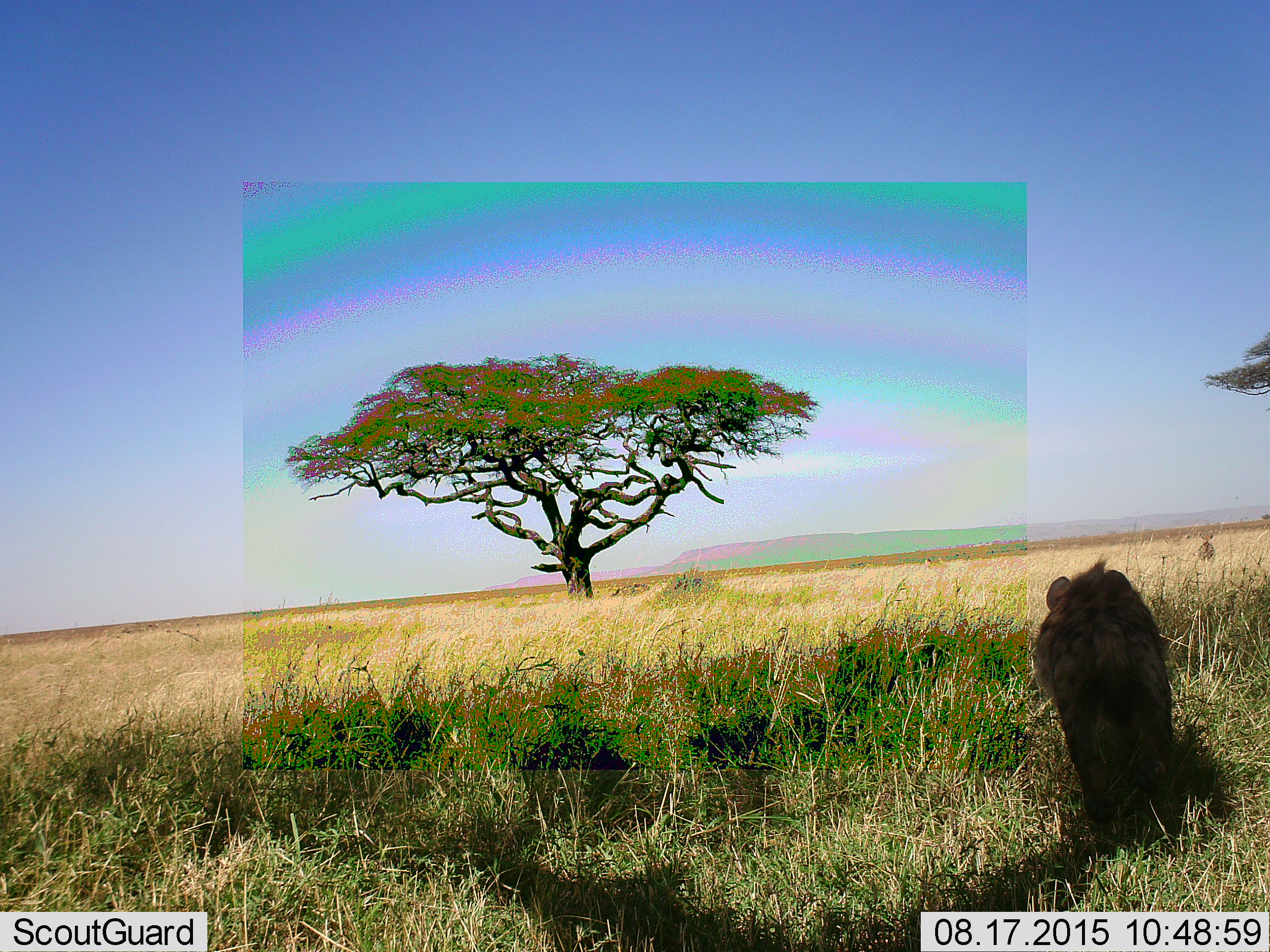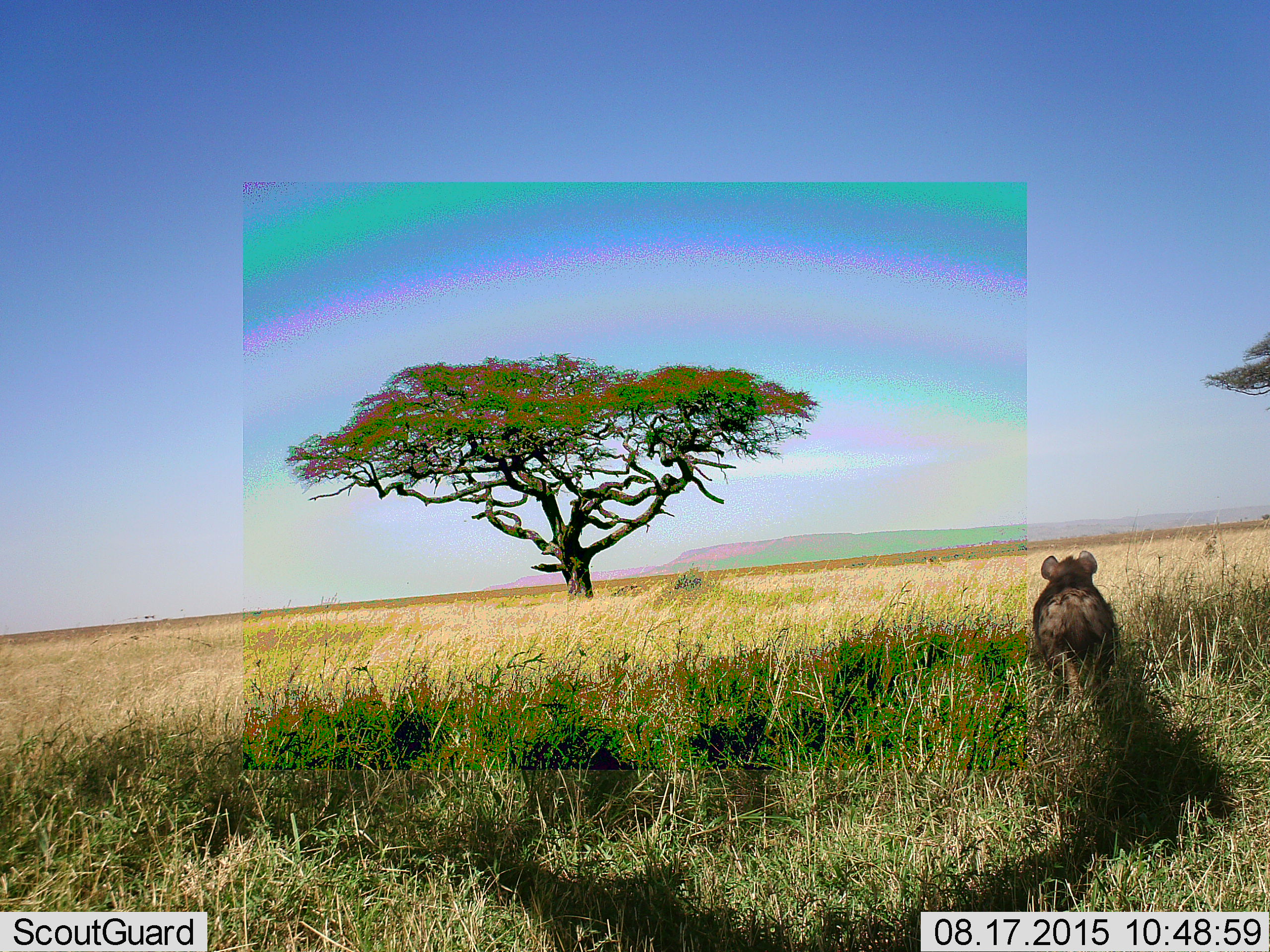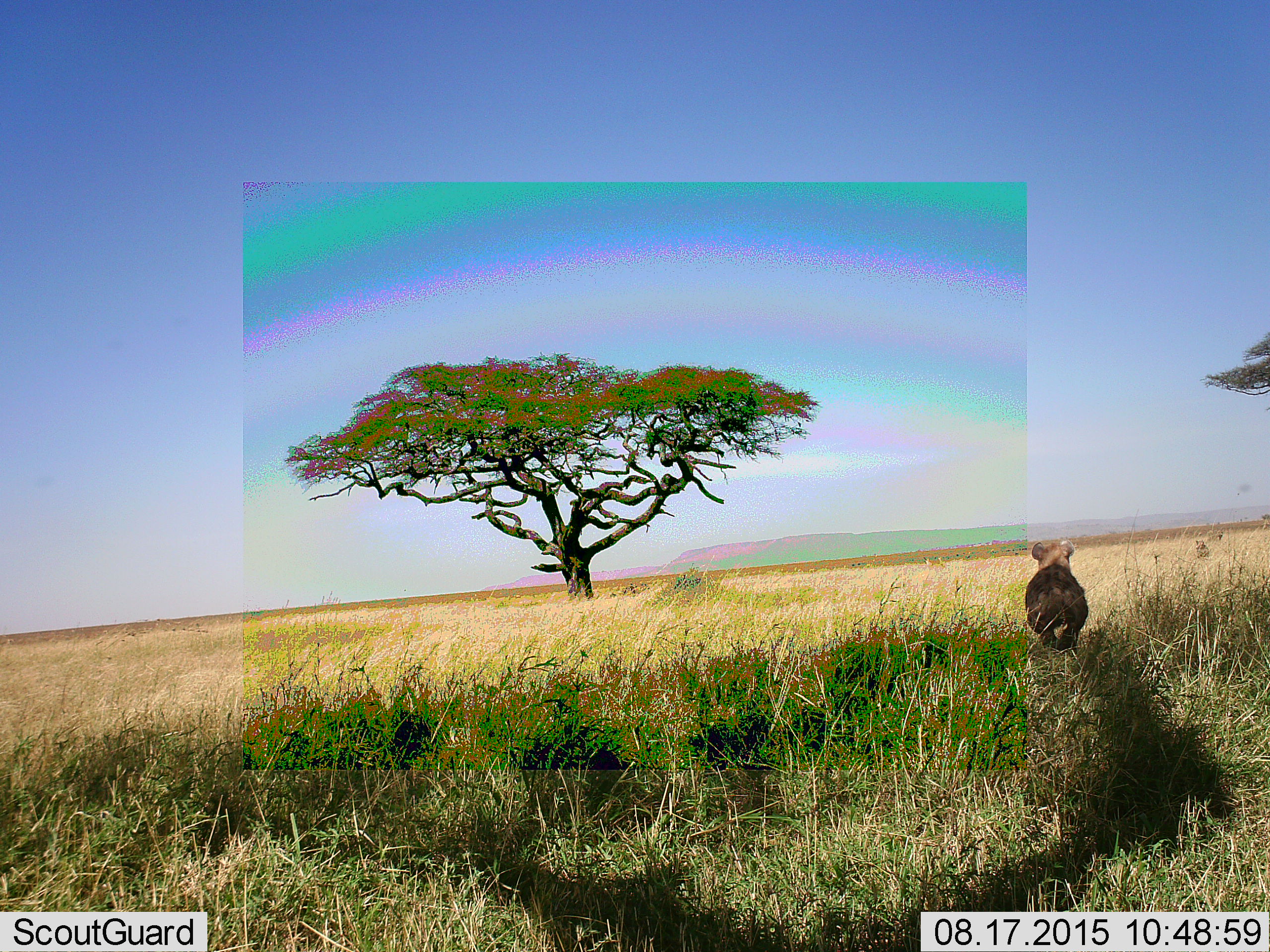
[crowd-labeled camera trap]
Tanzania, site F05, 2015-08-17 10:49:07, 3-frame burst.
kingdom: Animalia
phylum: Chordata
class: Mammalia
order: Carnivora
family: Hyaenidae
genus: Crocuta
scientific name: Crocuta crocuta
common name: spotted hyena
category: hyenaspotted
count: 2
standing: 0%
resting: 0%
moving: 100%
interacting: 0%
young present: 0%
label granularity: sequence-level